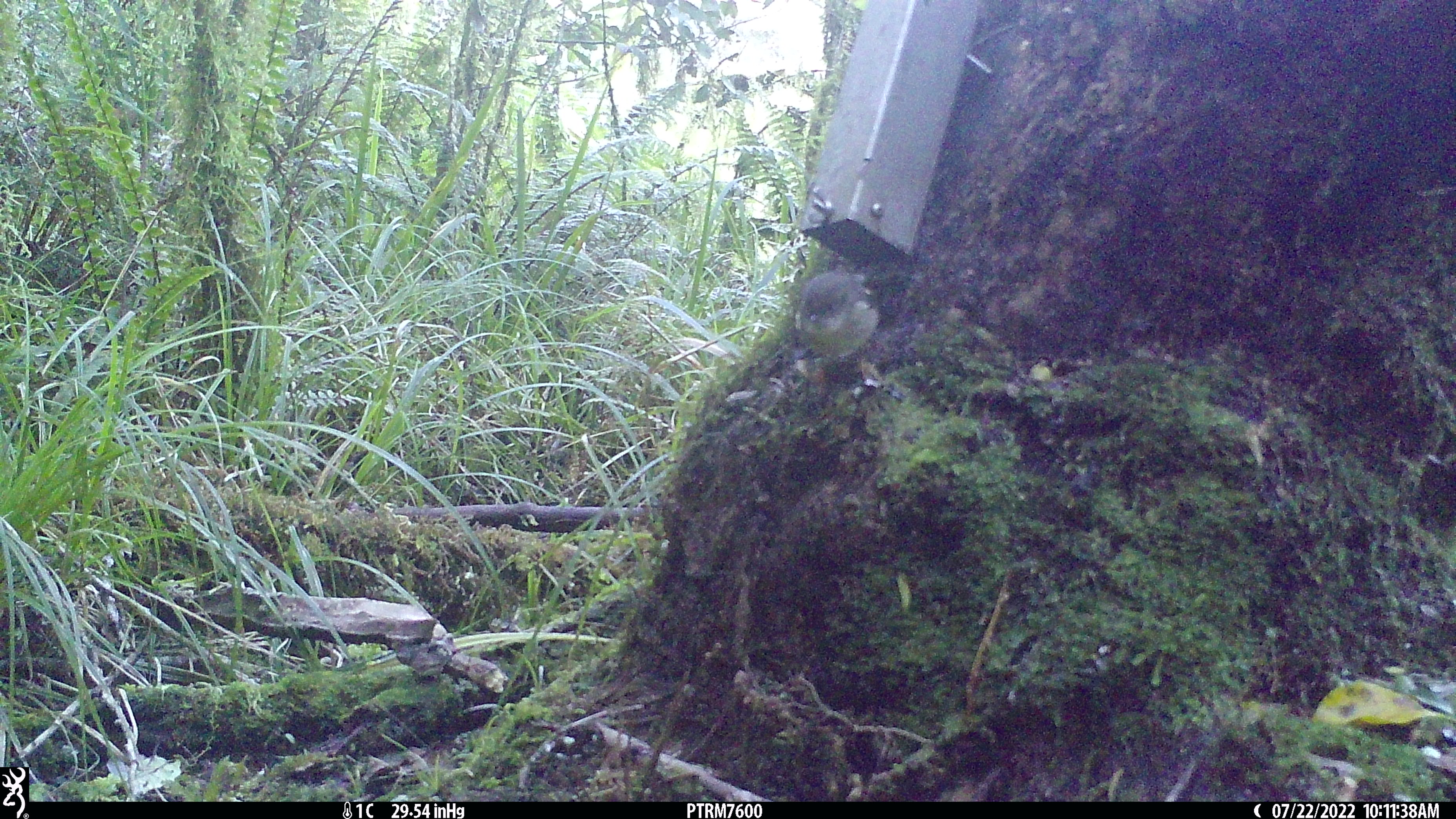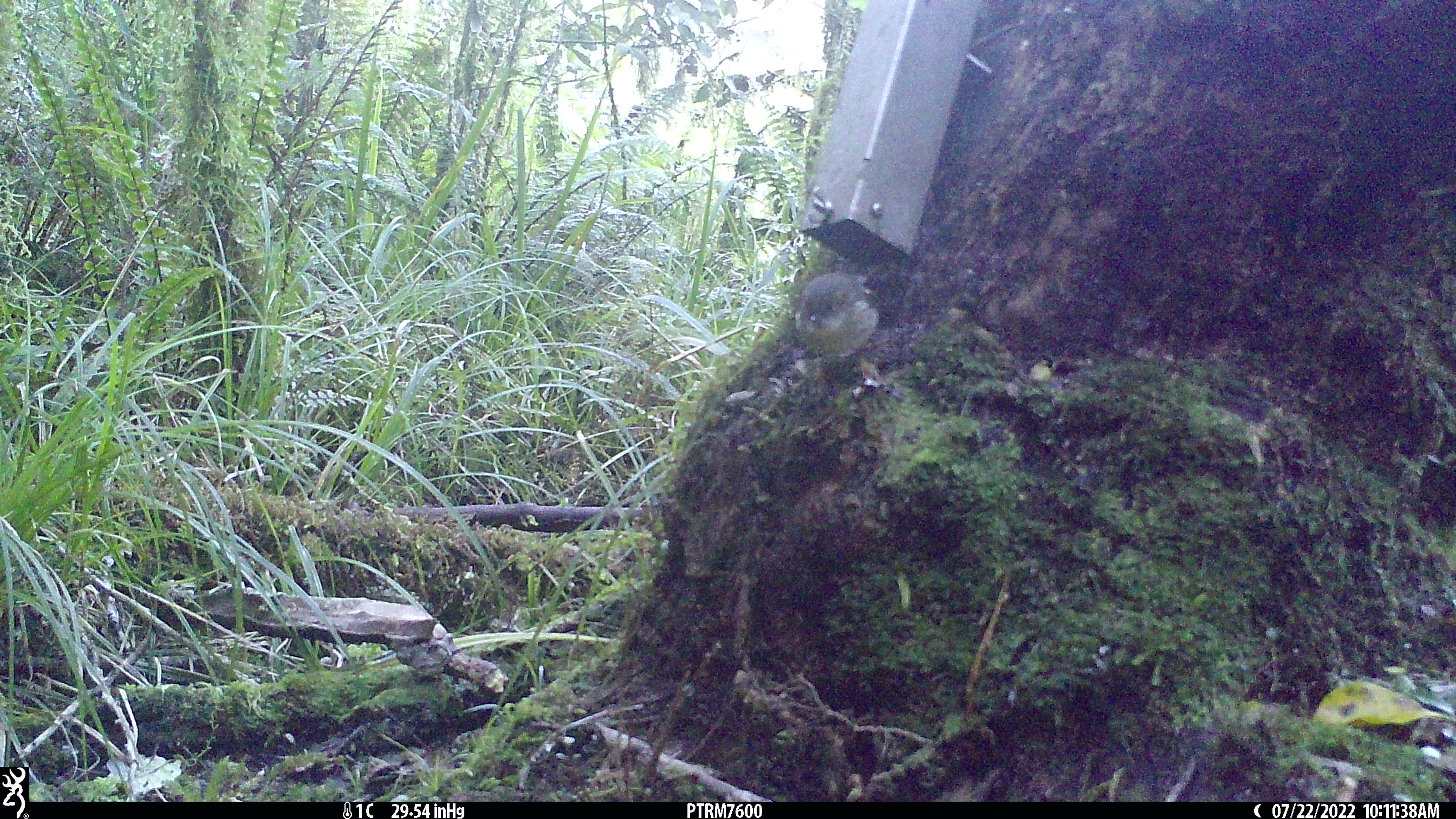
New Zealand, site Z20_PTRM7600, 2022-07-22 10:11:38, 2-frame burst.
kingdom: Animalia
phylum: Chordata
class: Aves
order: Passeriformes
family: Petroicidae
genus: Petroica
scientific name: Petroica macrocephala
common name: tomtit